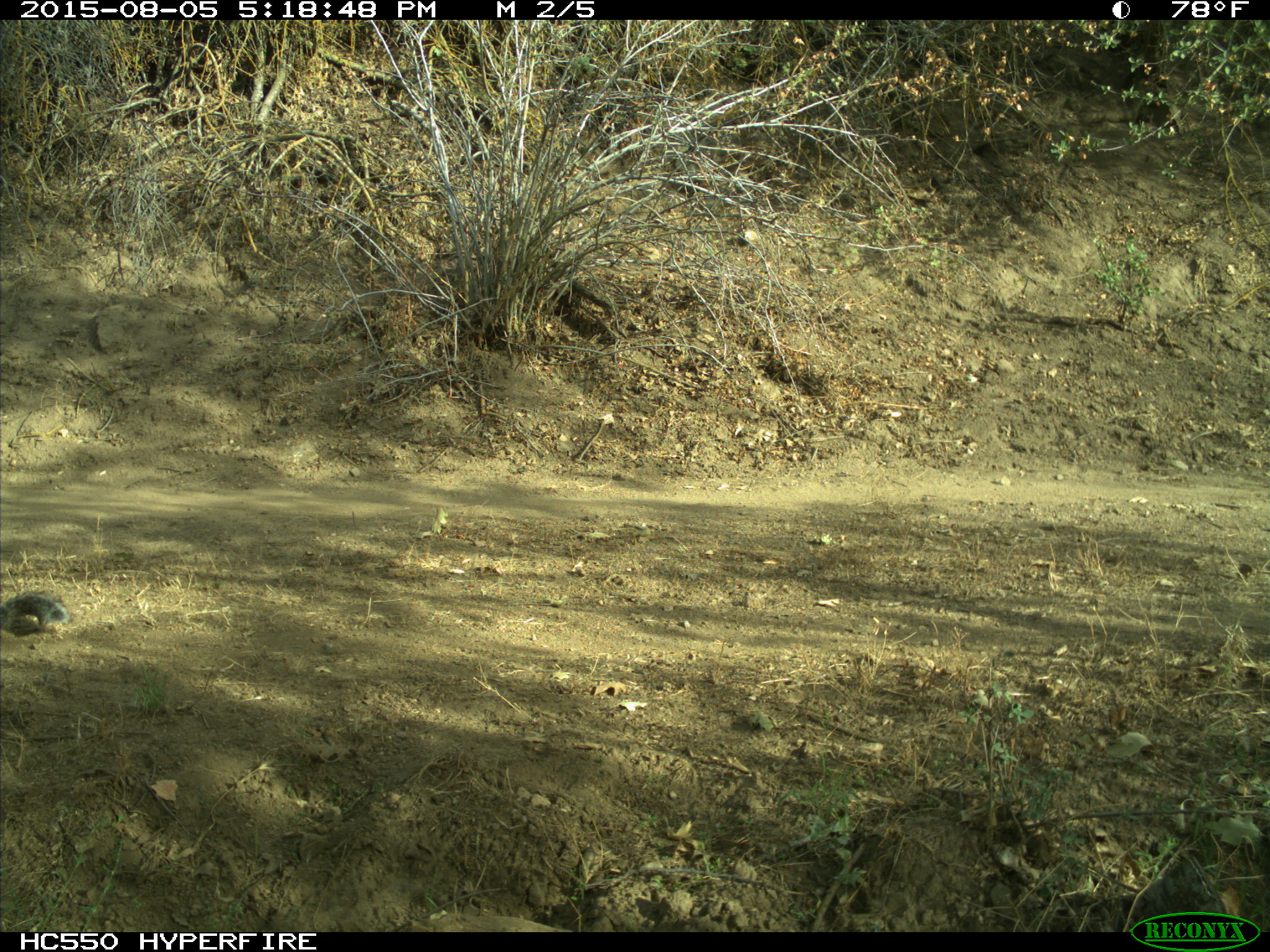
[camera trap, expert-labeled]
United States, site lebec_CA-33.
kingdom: Animalia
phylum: Chordata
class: Mammalia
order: Rodentia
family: Sciuridae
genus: Sciurus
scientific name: Sciurus carolinensis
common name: eastern gray squirrel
Sciurus carolinensis (eastern gray squirrel).